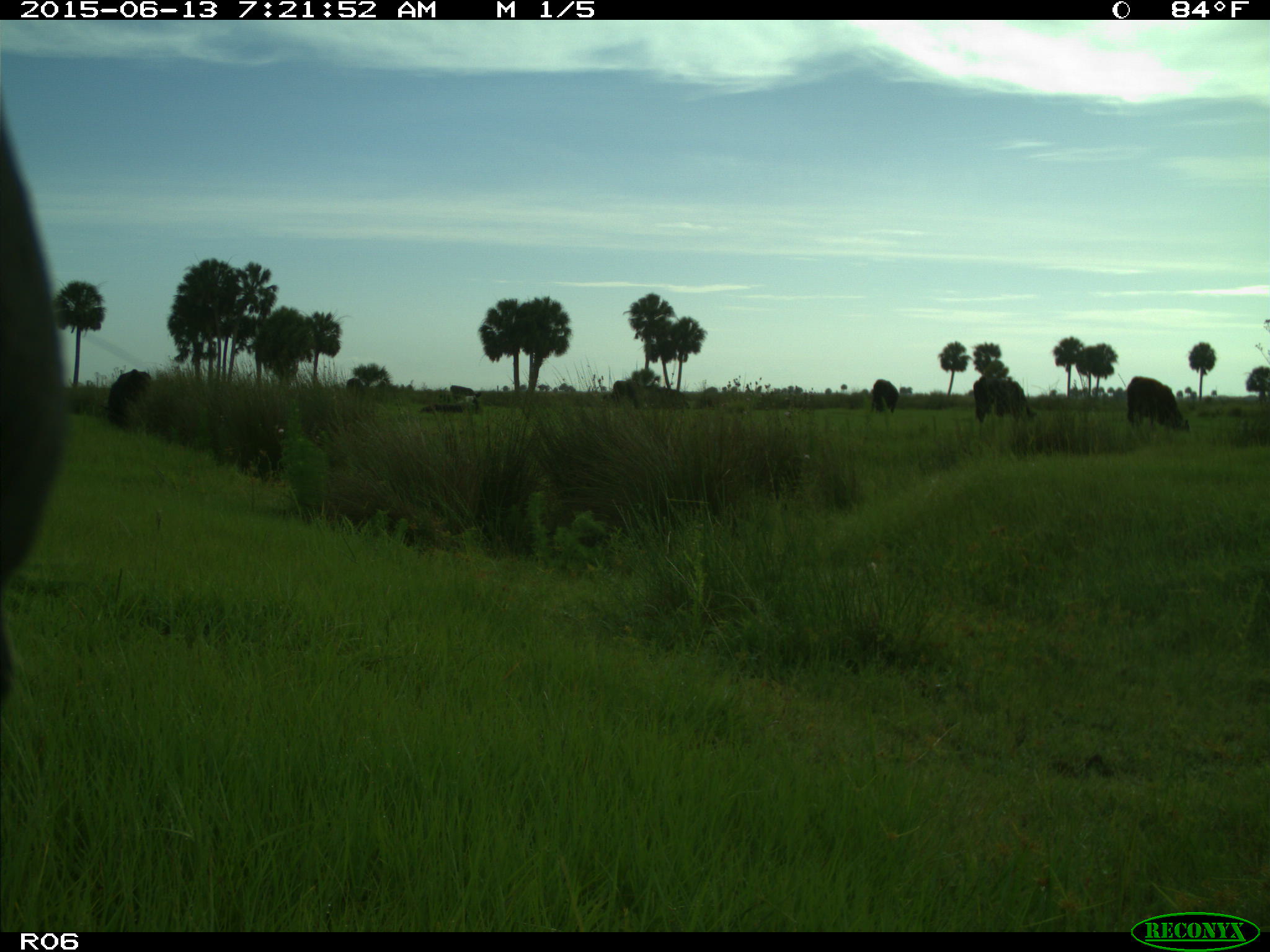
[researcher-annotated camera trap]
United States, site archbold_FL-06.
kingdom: Animalia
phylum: Chordata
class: Mammalia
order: Artiodactyla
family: Bovidae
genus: Bos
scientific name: Bos taurus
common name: domestic cow